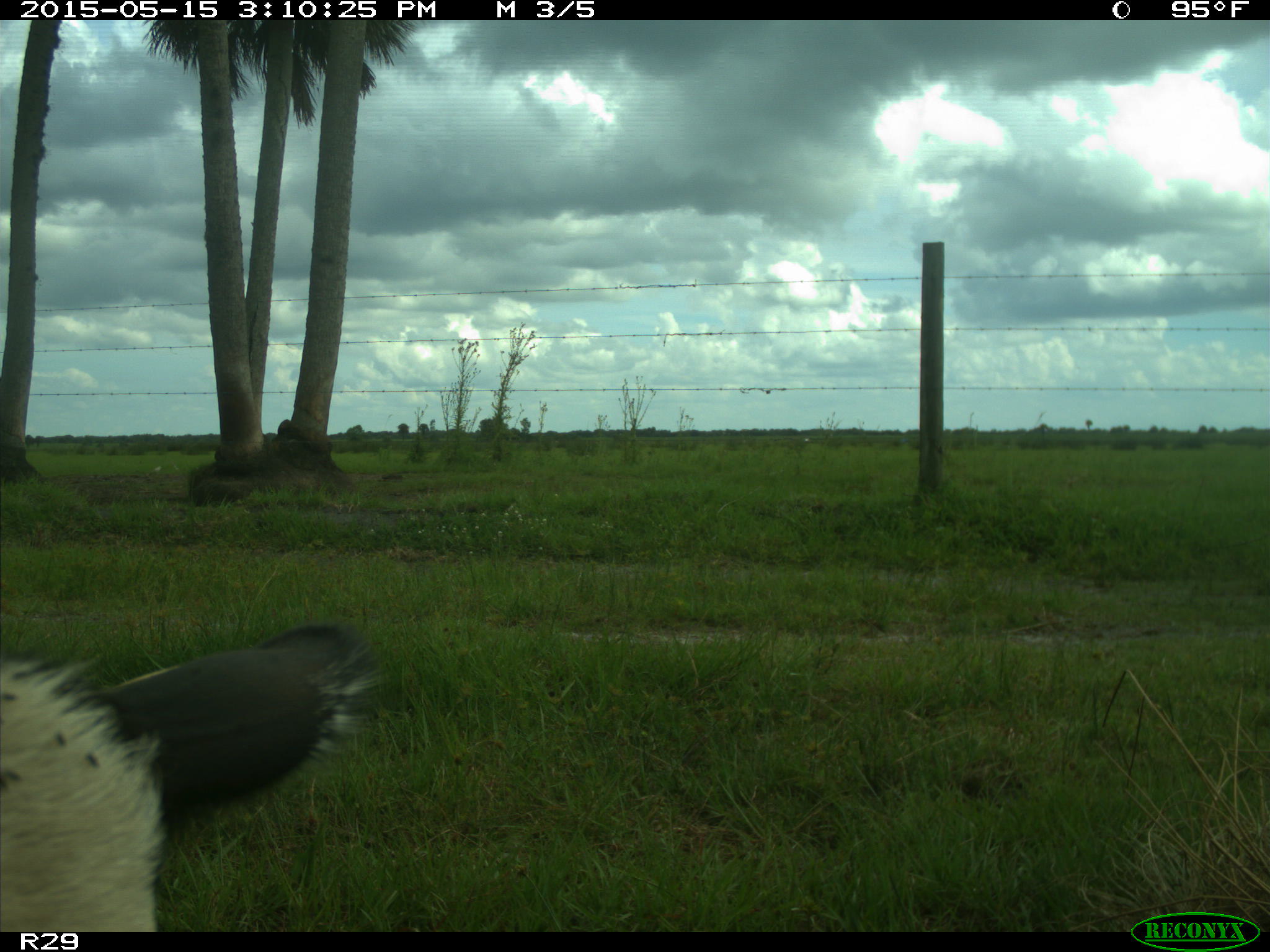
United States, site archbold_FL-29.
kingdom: Animalia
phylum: Chordata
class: Mammalia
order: Artiodactyla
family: Bovidae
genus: Bos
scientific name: Bos taurus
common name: domestic cow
Bos taurus (domestic cow).